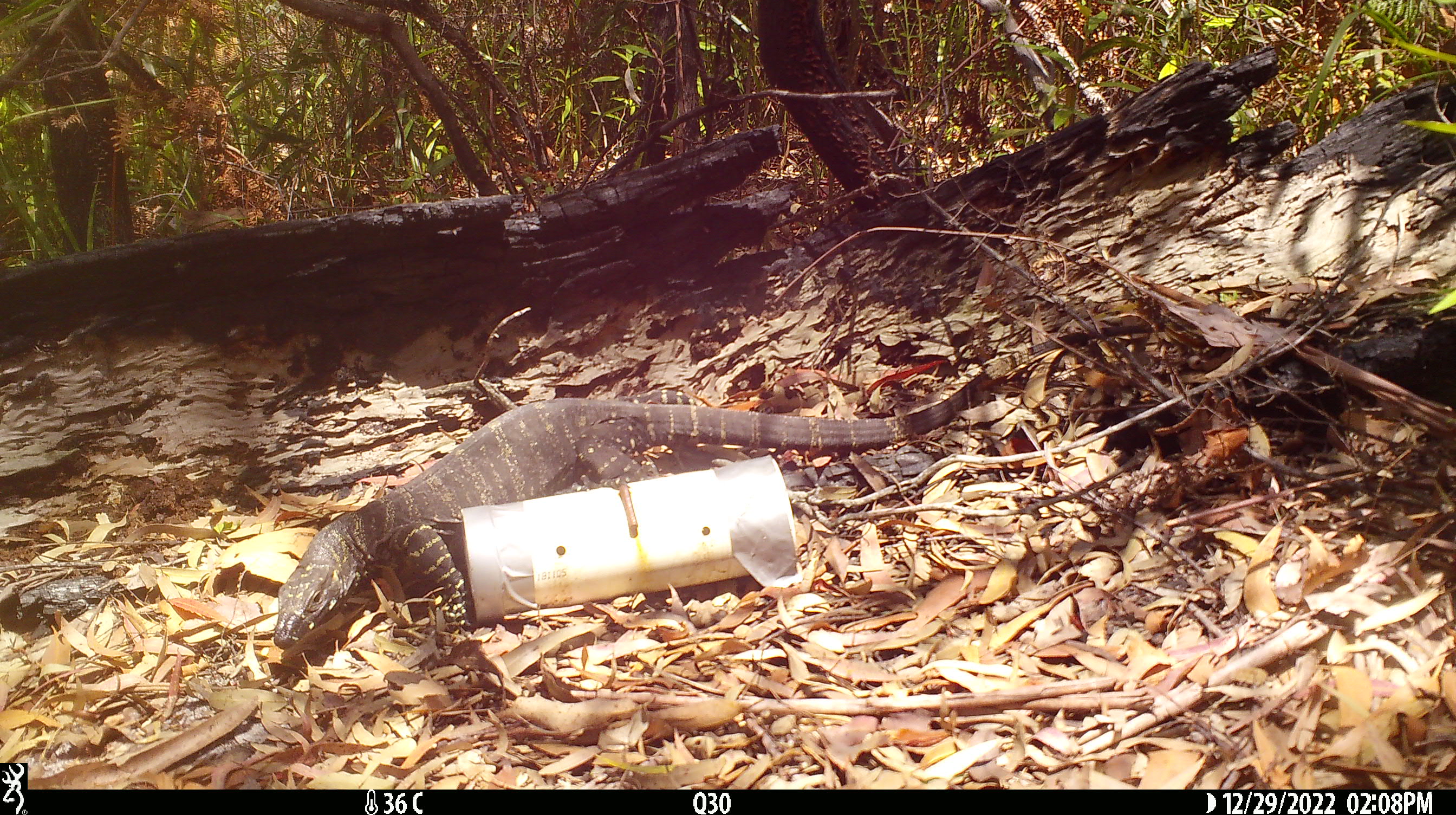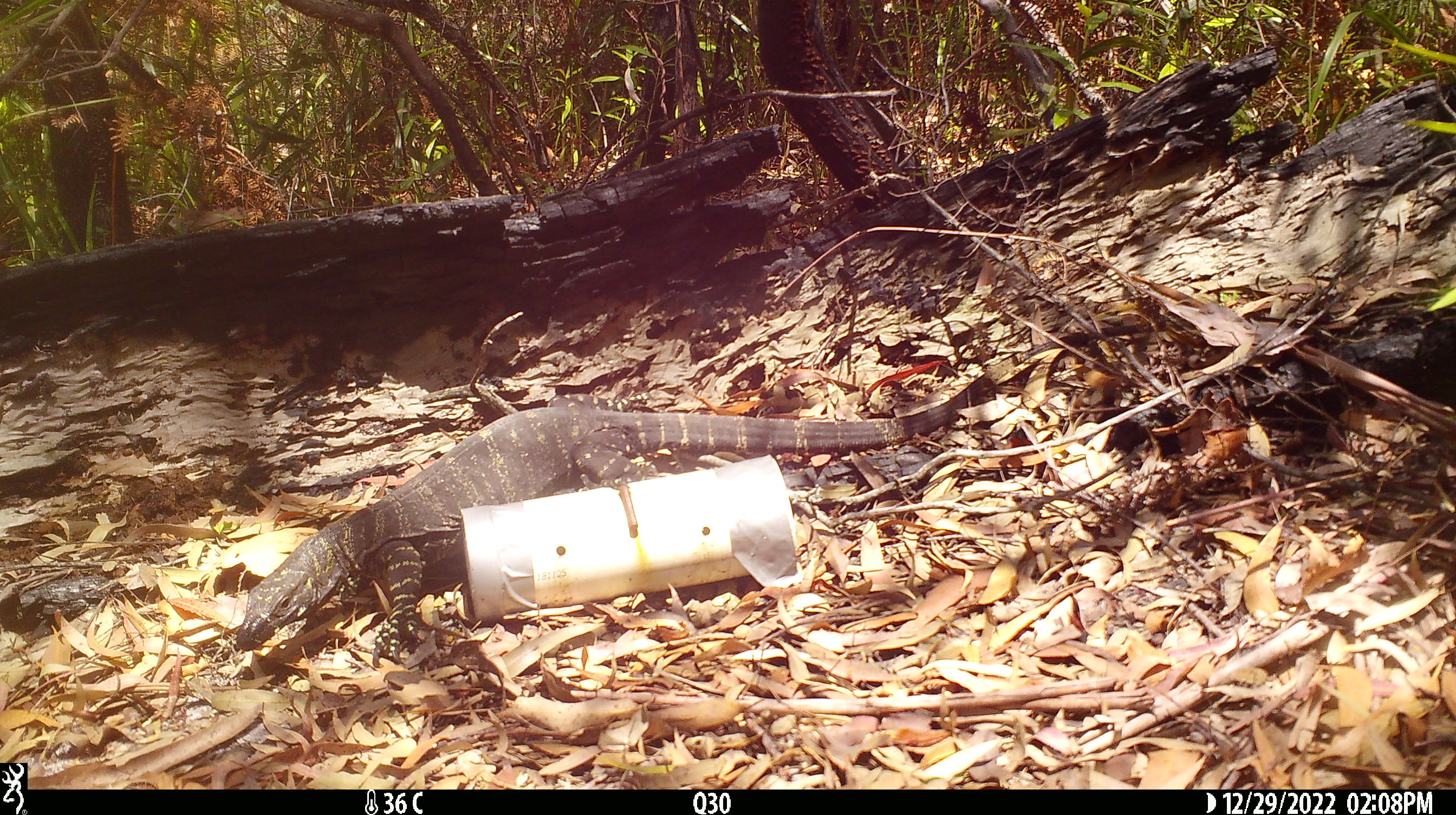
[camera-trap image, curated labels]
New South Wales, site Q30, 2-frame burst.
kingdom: Animalia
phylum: Chordata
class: Reptilia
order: Squamata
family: Varanidae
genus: Varanus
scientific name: Varanus varius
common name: lace monitor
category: goanna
Goanna (lace monitor) (Varanus varius).